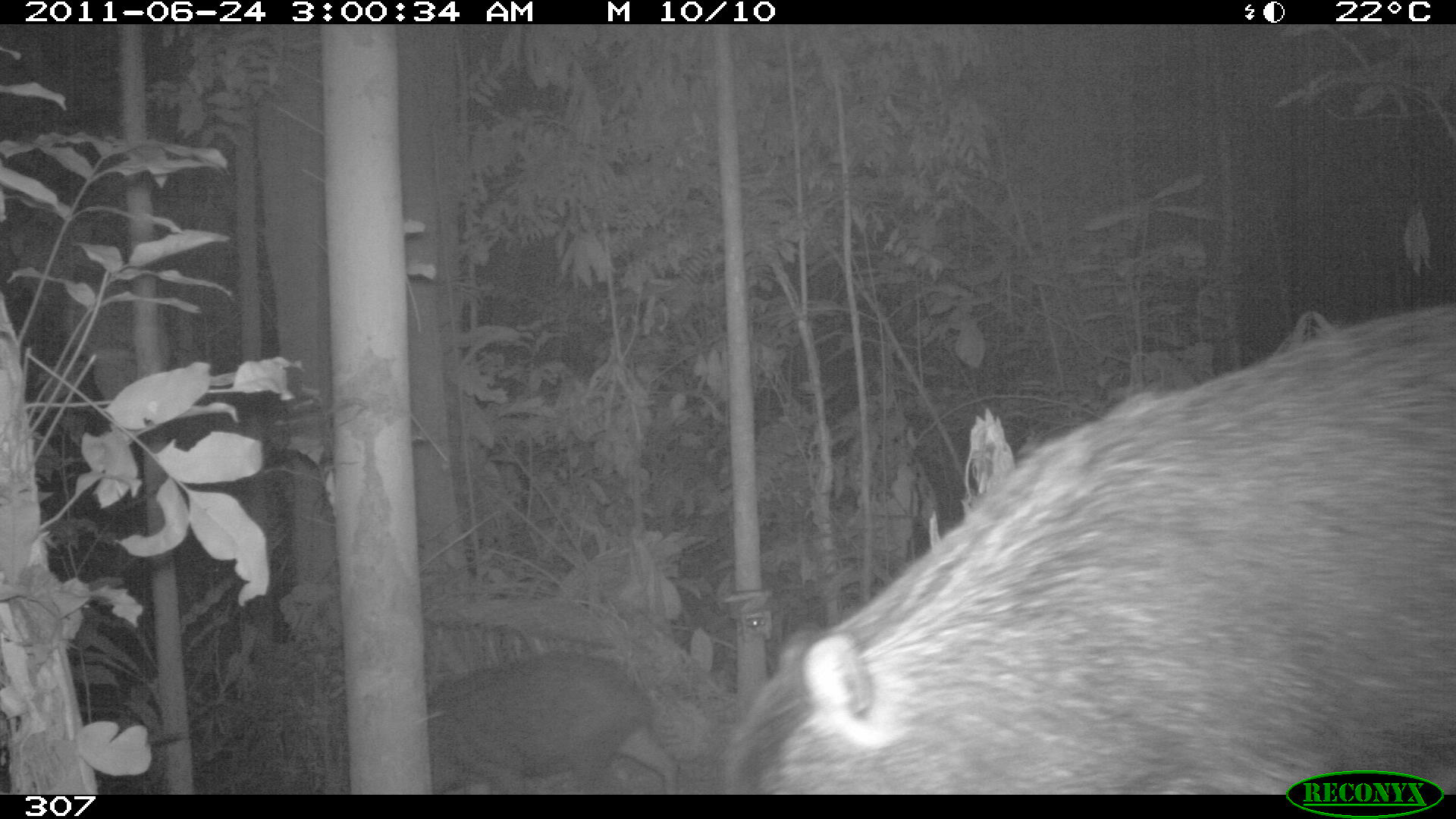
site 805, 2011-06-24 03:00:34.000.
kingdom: Animalia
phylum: Chordata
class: Mammalia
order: Artiodactyla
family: Tayassuidae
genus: Tayassu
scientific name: Tayassu pecari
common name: white-lipped peccary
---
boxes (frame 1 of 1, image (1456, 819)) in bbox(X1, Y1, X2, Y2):
tayassu pecari: bbox(725, 302, 1455, 791); bbox(424, 649, 679, 793)